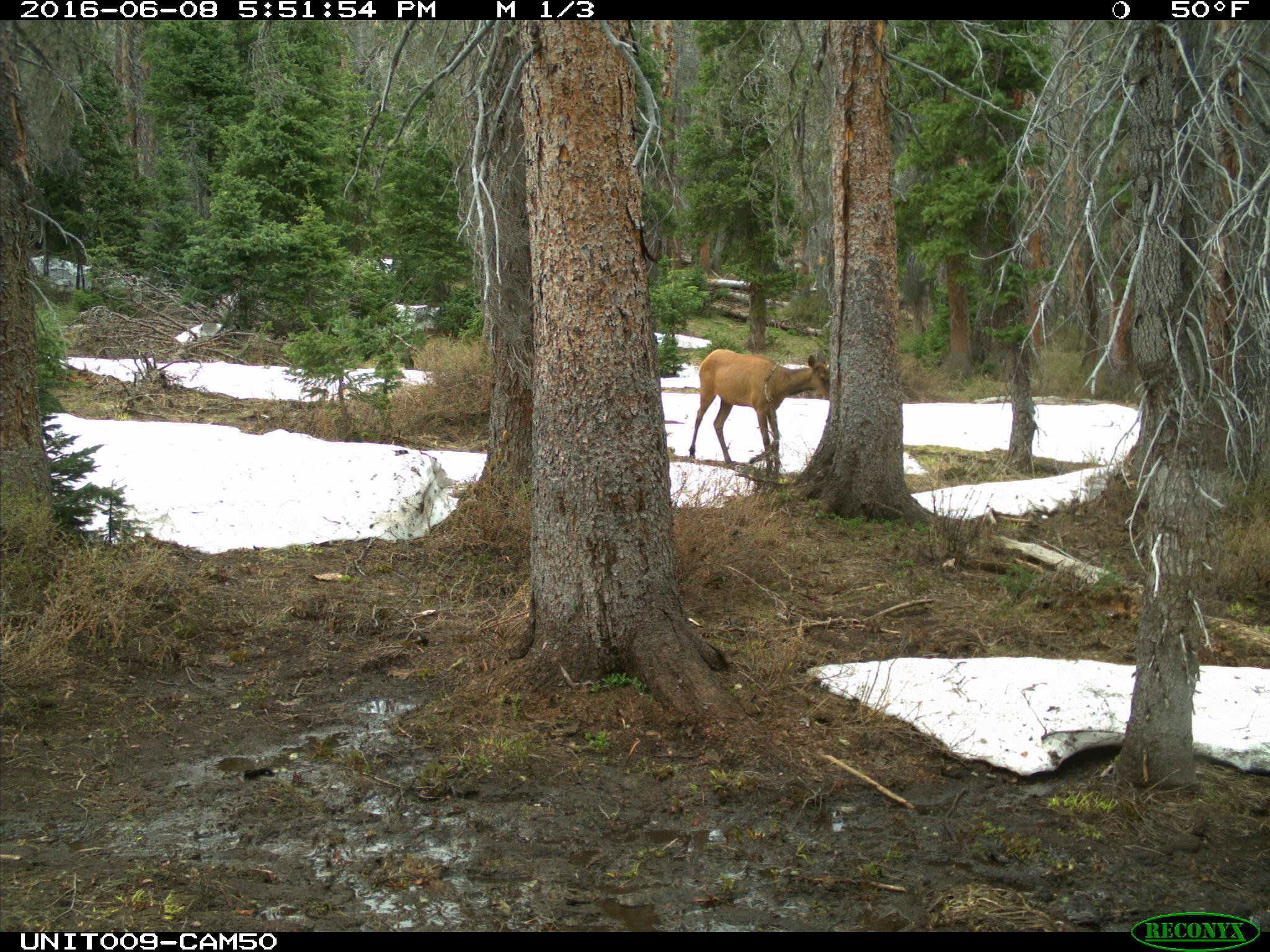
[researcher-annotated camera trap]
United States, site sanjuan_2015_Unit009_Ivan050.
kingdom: Animalia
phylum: Chordata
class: Mammalia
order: Artiodactyla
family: Cervidae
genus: Cervus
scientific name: Cervus elaphus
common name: red deer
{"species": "Cervus elaphus (red deer)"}